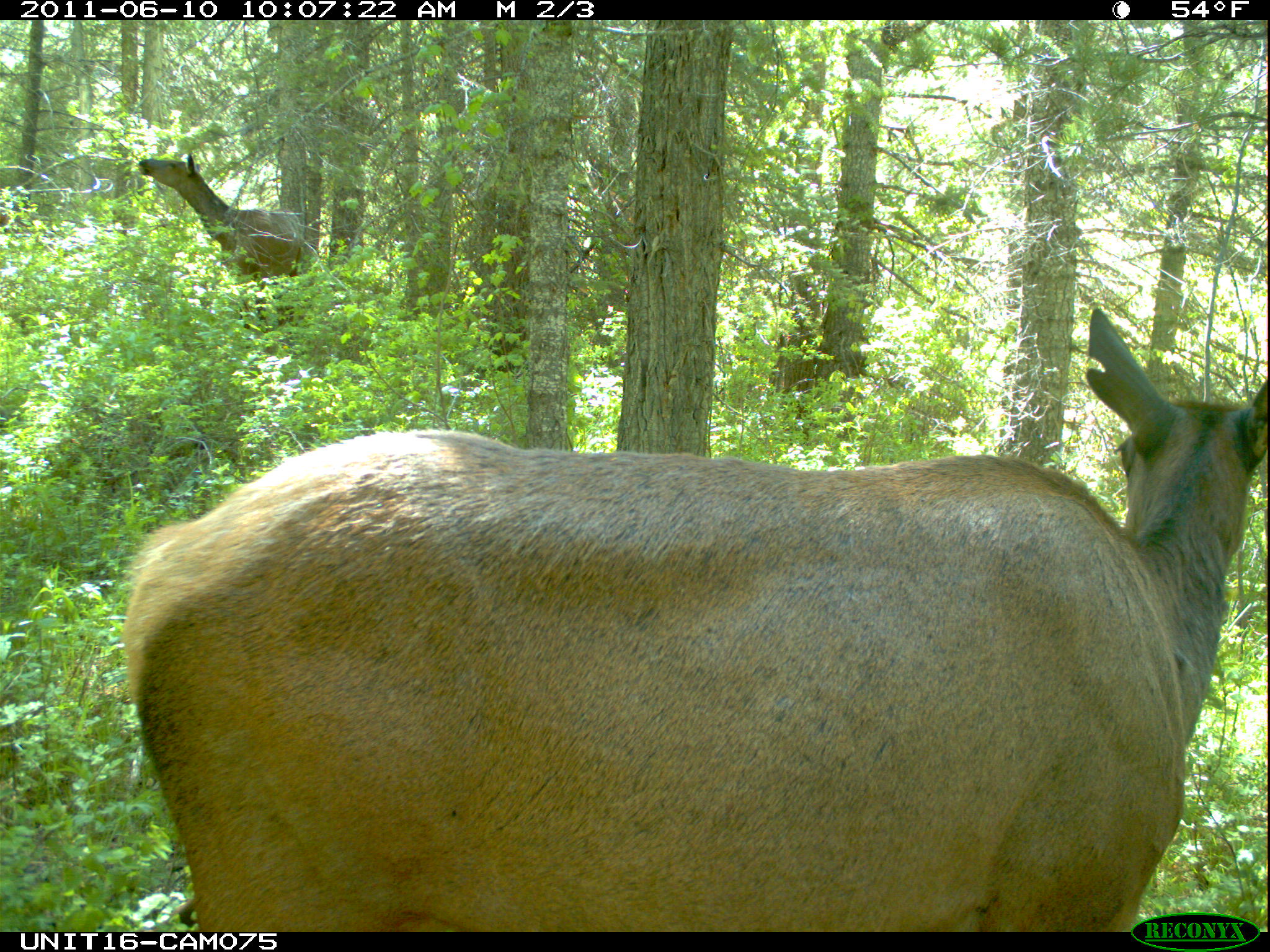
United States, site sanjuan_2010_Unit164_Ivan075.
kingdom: Animalia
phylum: Chordata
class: Mammalia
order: Artiodactyla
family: Cervidae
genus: Cervus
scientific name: Cervus elaphus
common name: red deer